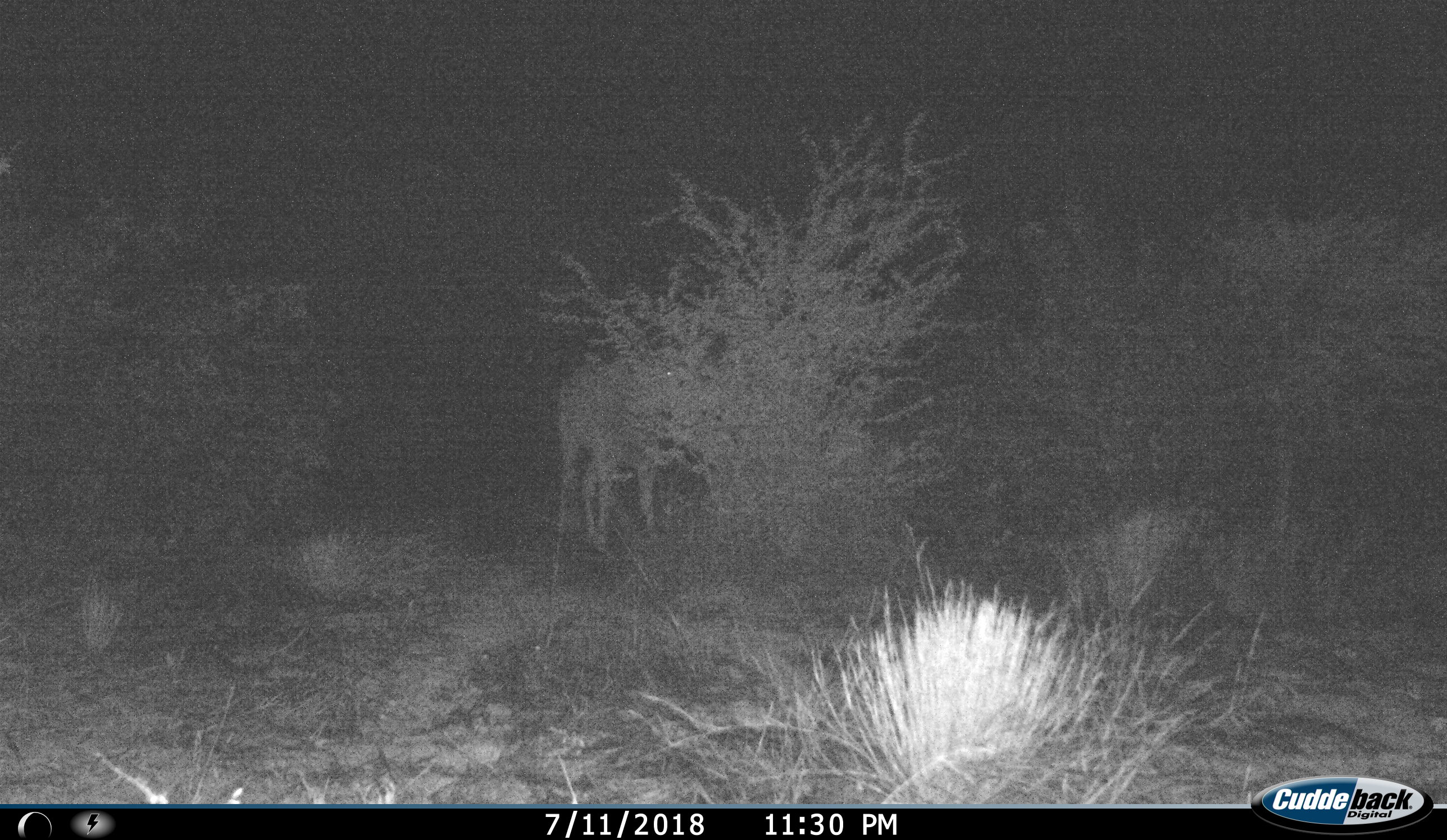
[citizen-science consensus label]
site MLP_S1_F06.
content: unidentified animal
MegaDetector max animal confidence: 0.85